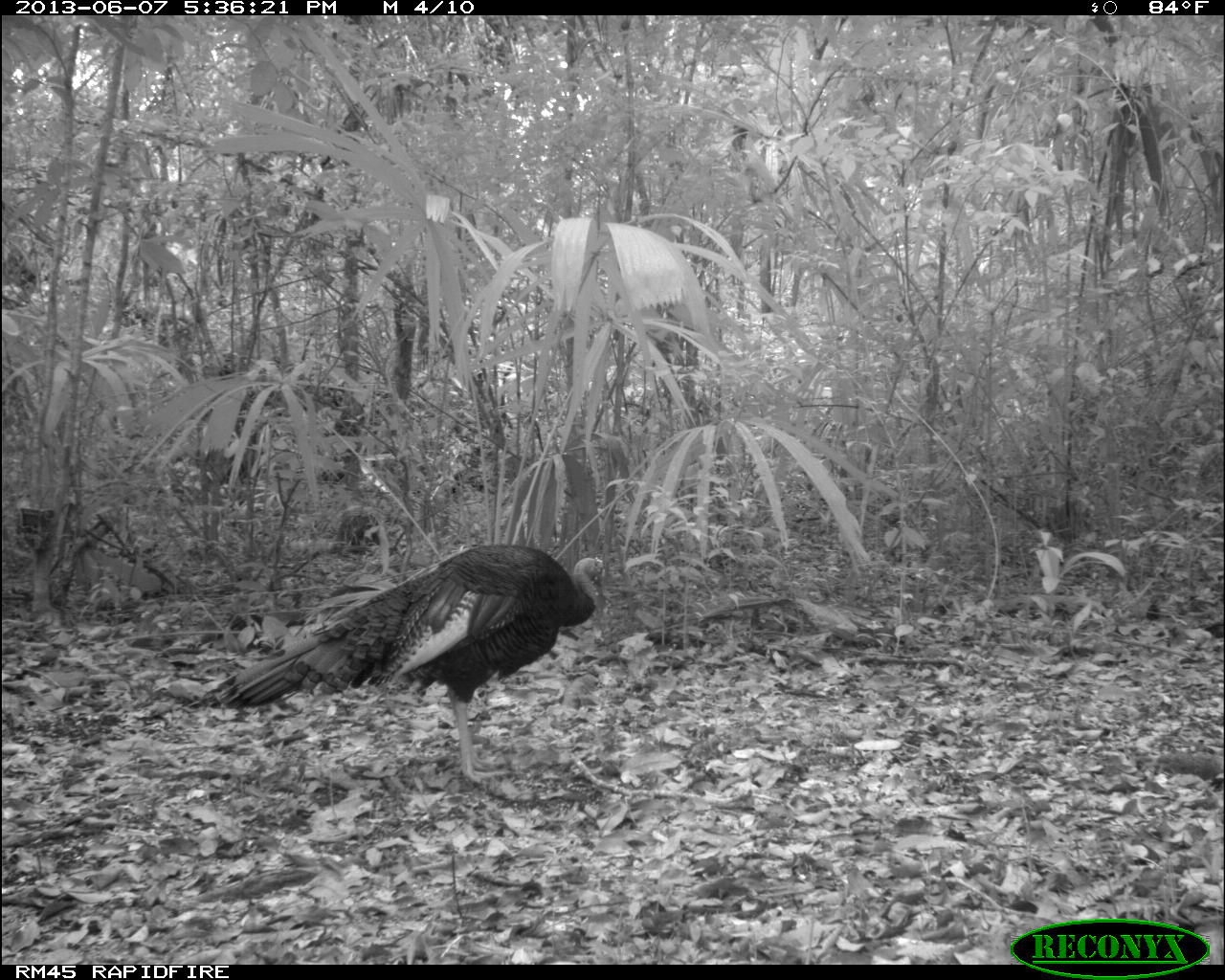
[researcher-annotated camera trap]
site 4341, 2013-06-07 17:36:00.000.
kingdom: Animalia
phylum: Chordata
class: Aves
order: Galliformes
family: Phasianidae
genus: Meleagris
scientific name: Meleagris ocellata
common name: ocellated turkey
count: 1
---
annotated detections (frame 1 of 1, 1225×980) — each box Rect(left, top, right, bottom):
meleagris ocellata: Rect(203, 539, 603, 780)